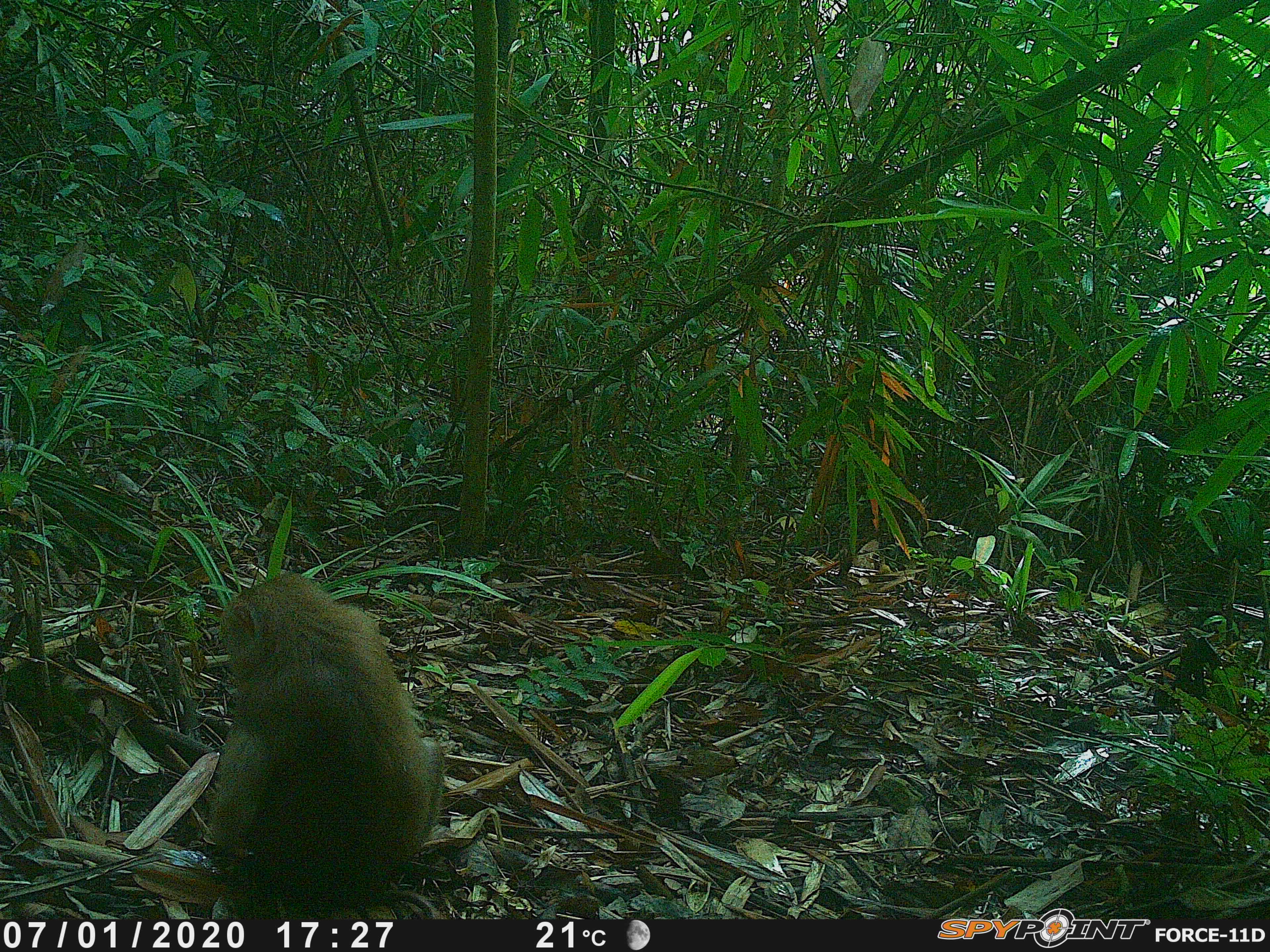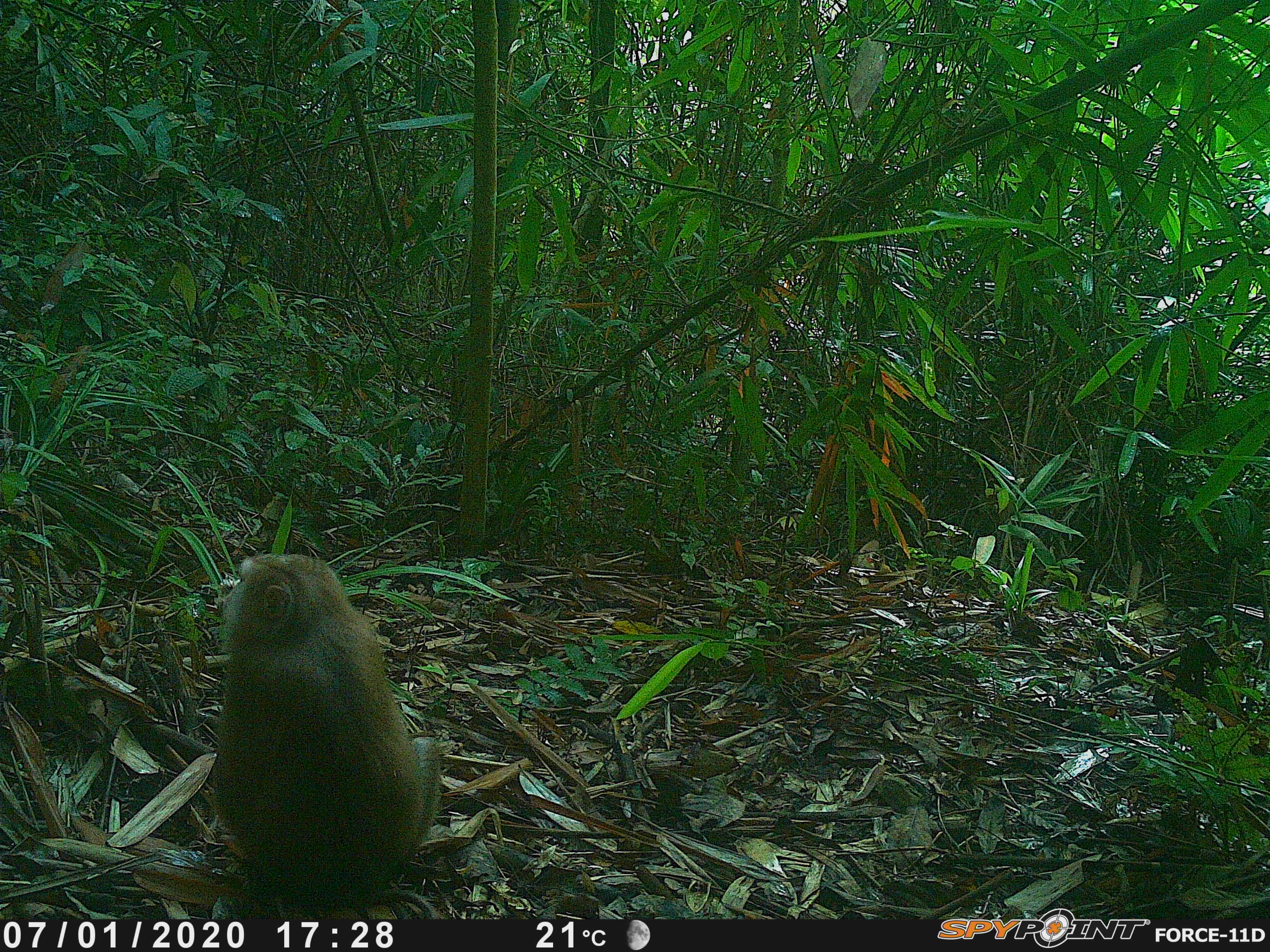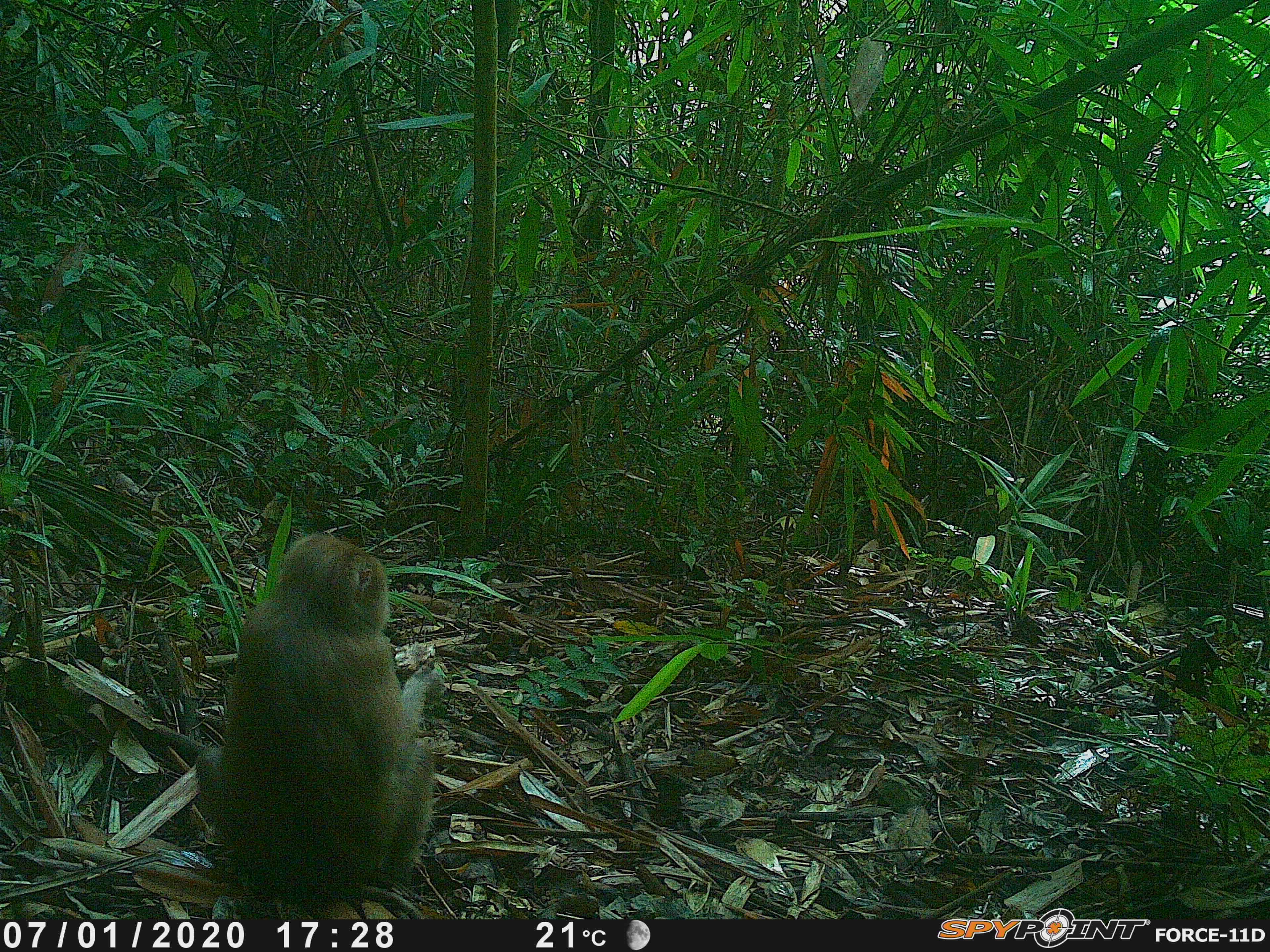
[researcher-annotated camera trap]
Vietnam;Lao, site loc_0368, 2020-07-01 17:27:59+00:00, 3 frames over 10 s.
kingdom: Animalia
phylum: Chordata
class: Mammalia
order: Primates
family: Cercopithecidae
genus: Macaca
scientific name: Macaca nemestrina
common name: pig-tailed macaque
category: pig tailed macaque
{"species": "pig tailed macaque (pig-tailed macaque) (Macaca nemestrina)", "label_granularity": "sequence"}